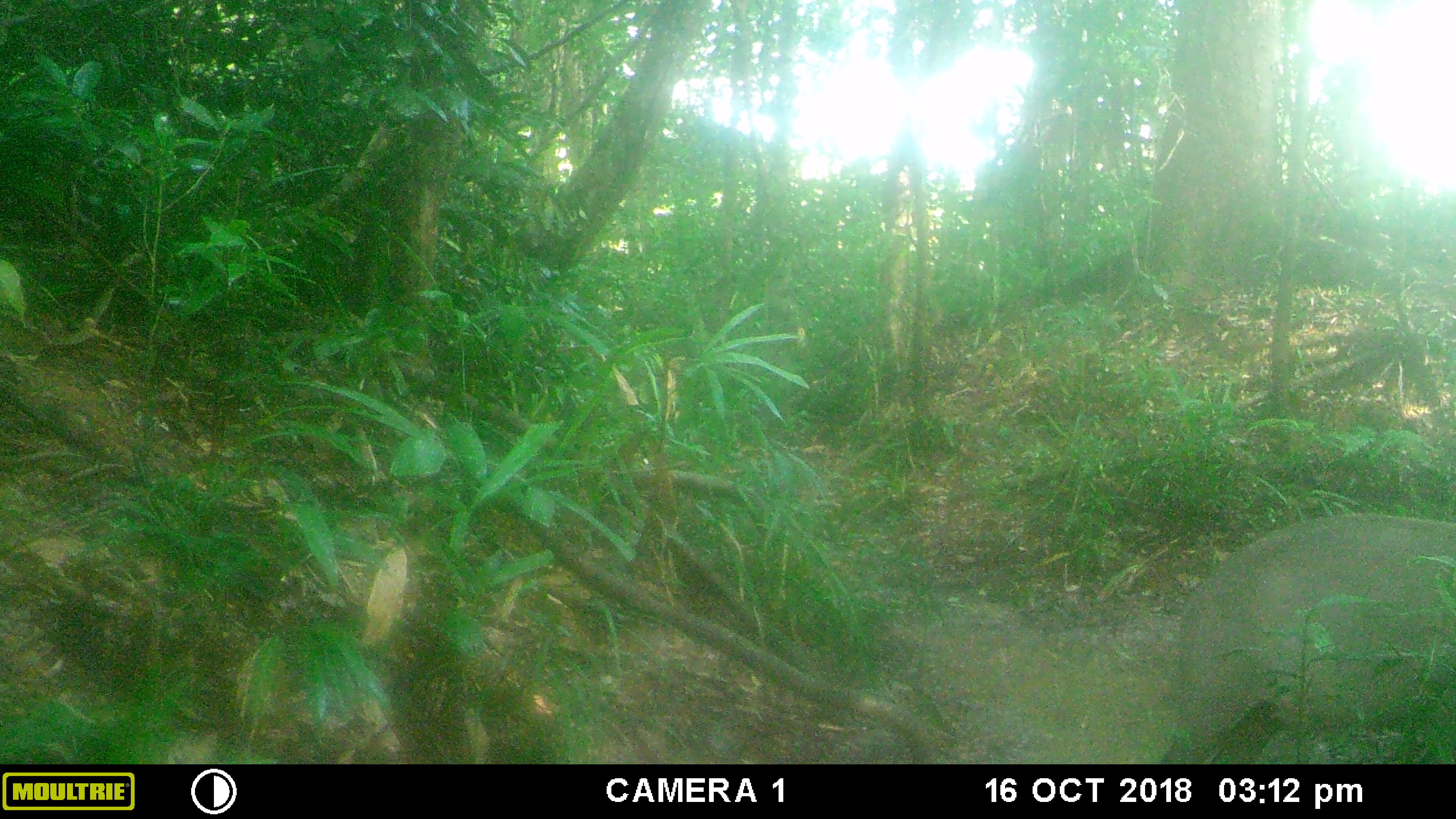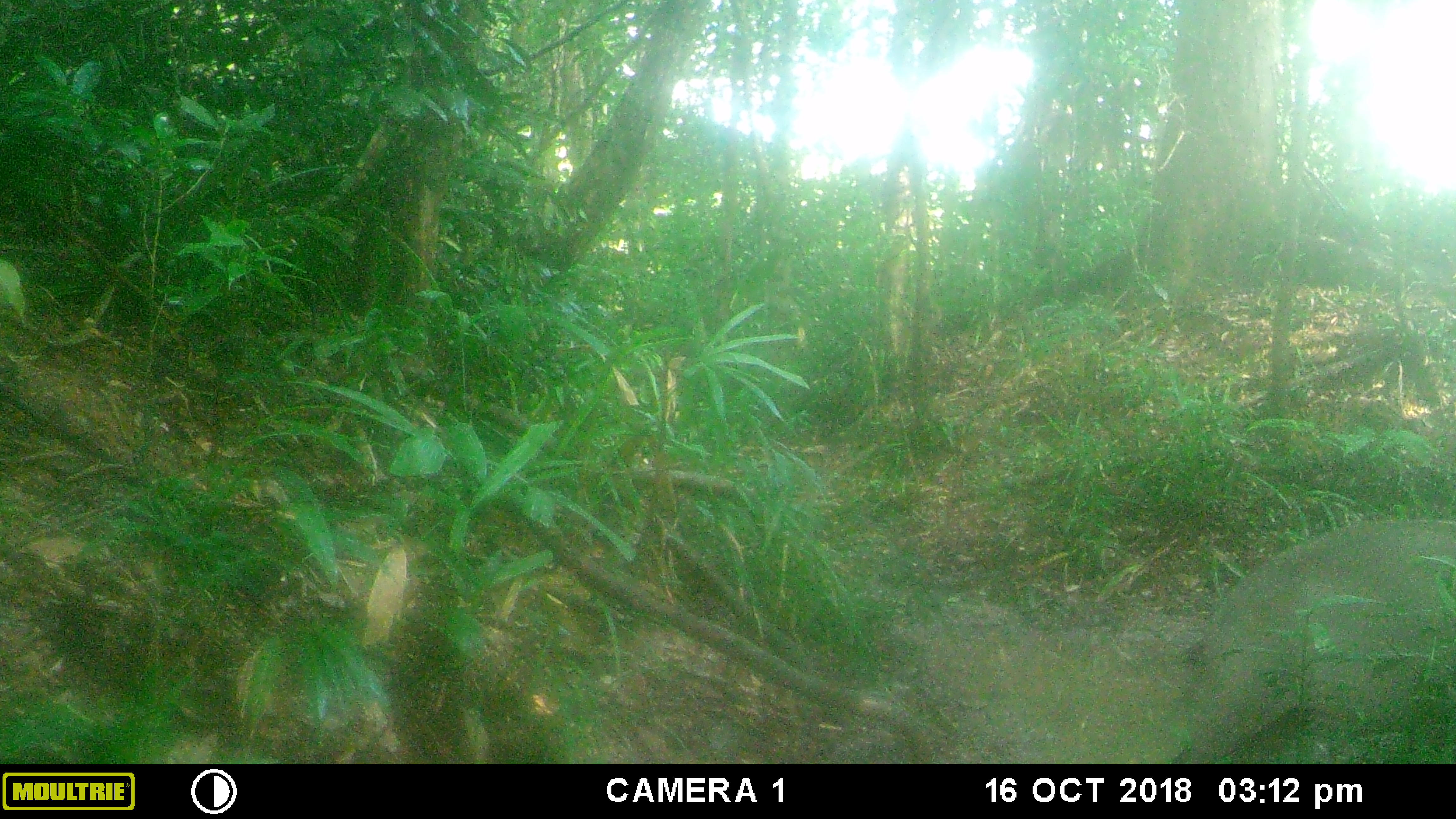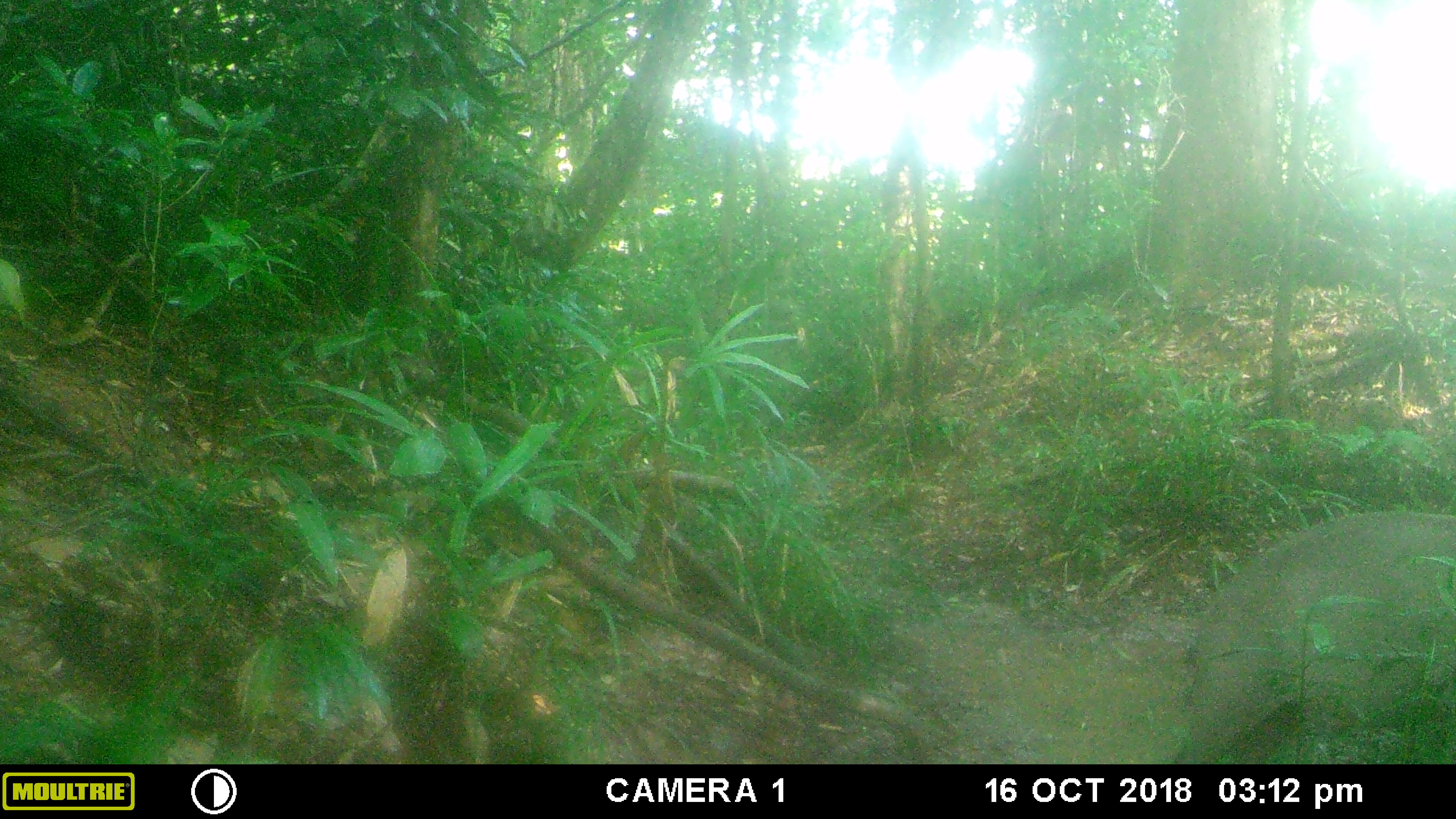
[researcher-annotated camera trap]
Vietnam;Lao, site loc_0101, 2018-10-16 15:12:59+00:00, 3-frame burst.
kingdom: Animalia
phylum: Chordata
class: Mammalia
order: Artiodactyla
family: Suidae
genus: Sus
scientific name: Sus scrofa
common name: eurasian wild pig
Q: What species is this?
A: Eurasian wild pig (Sus scrofa).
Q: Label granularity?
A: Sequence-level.